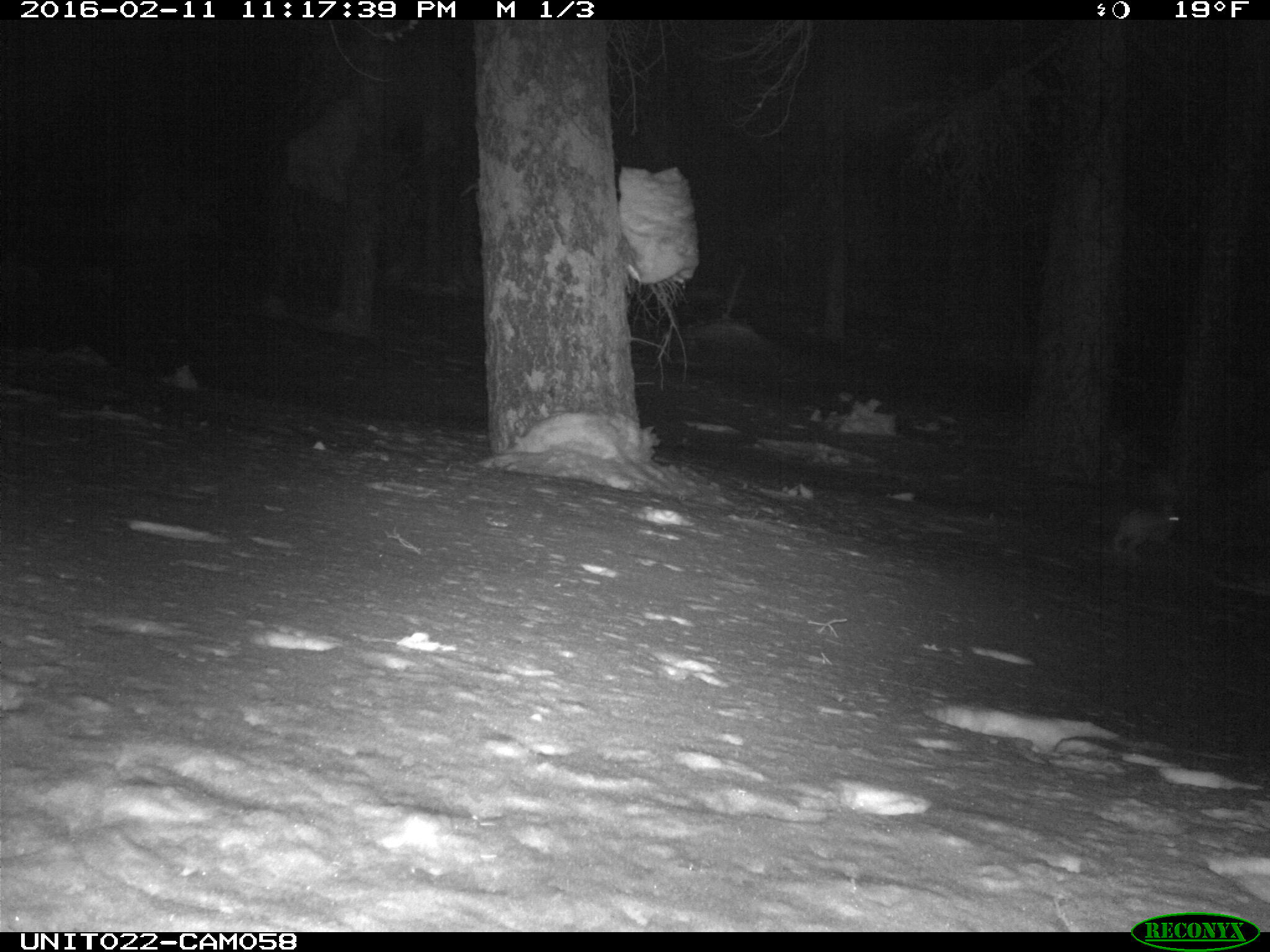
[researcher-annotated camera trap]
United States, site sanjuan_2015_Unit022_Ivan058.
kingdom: Animalia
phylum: Chordata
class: Mammalia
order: Lagomorpha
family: Leporidae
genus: Lepus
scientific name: Lepus americanus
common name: snowshoe hare